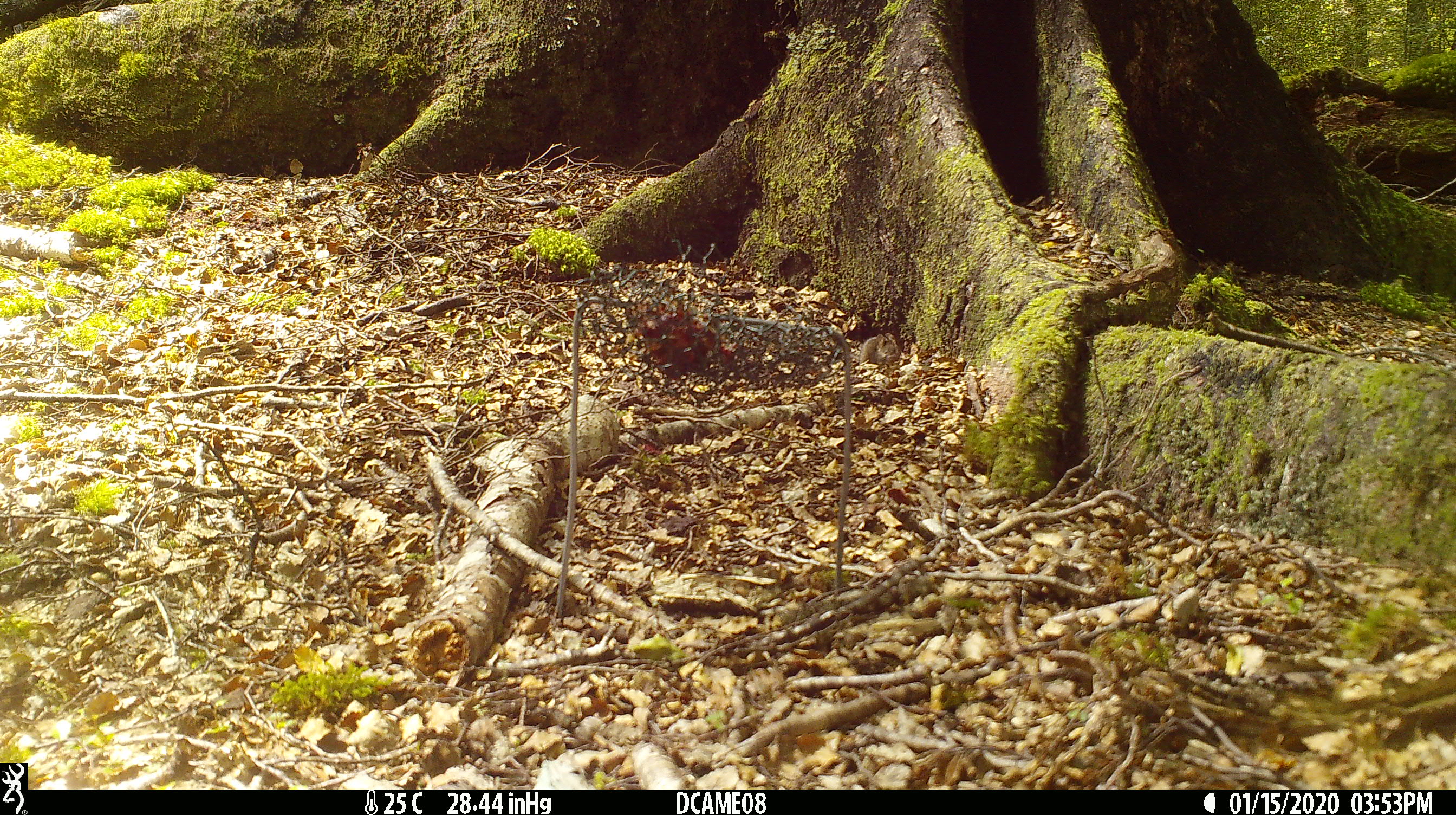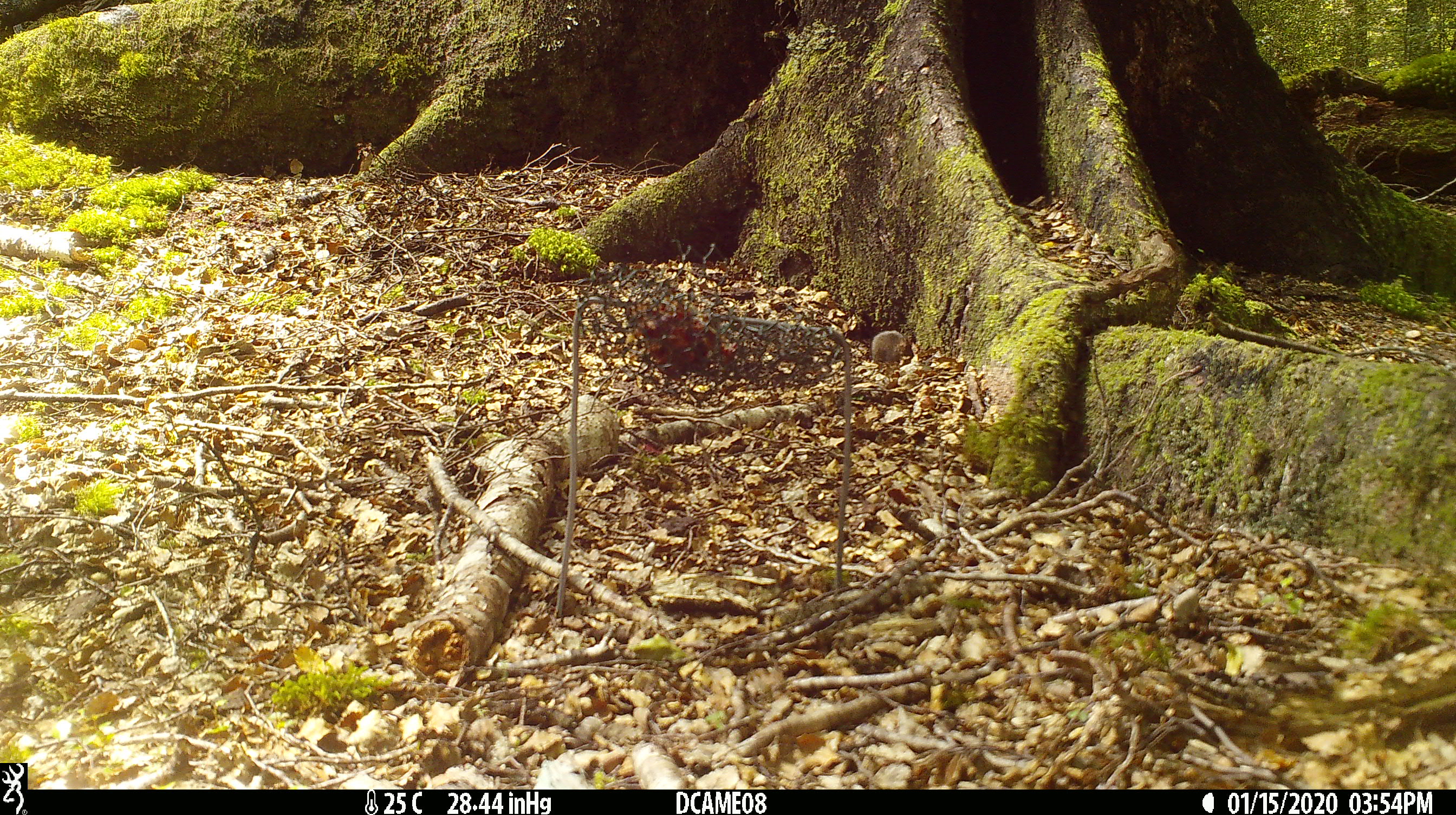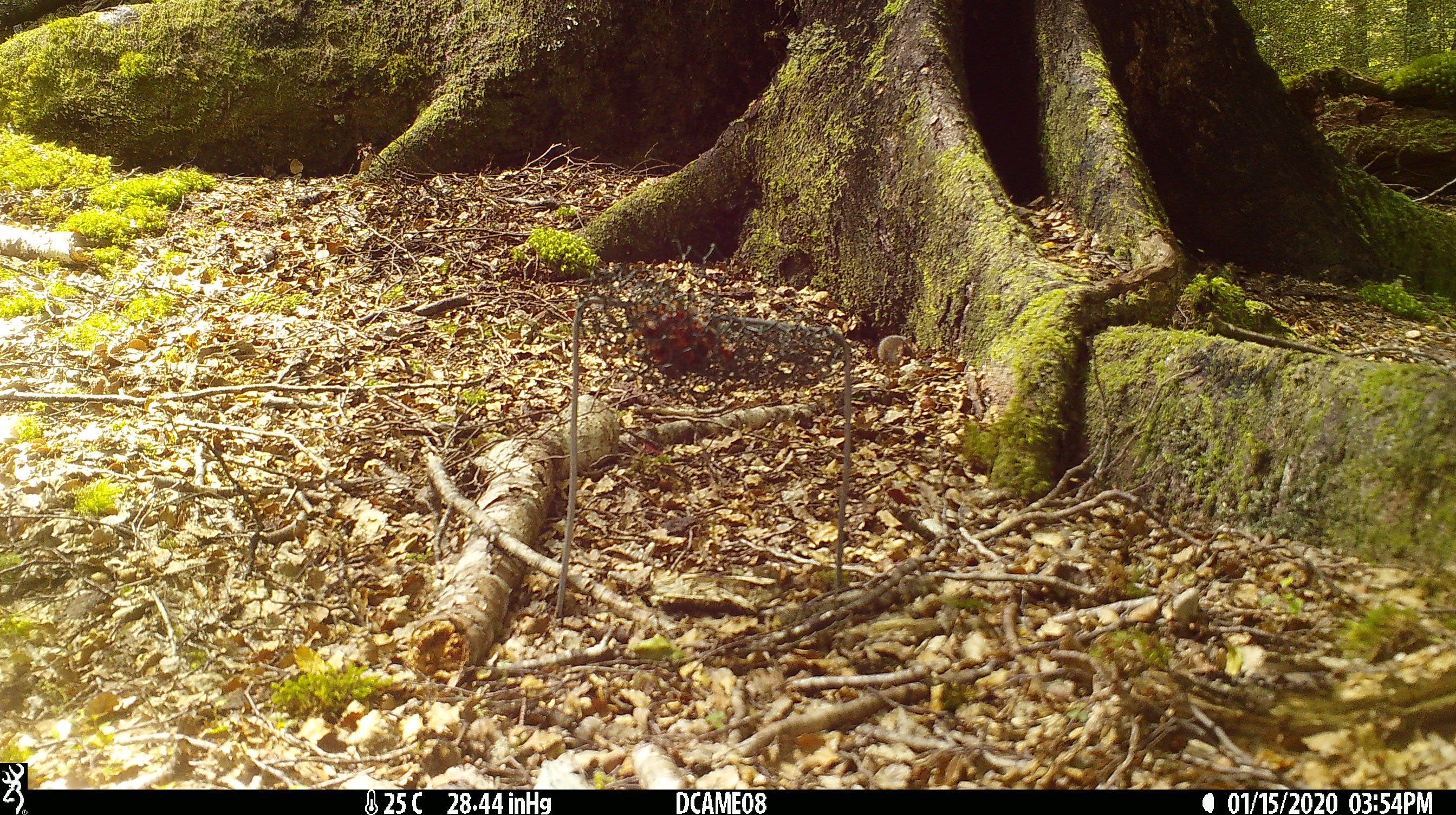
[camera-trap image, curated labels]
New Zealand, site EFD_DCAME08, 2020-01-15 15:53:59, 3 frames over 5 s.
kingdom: Animalia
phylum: Chordata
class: Mammalia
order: Rodentia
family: Muridae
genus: Mus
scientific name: Mus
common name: mouse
Mouse (Mus).